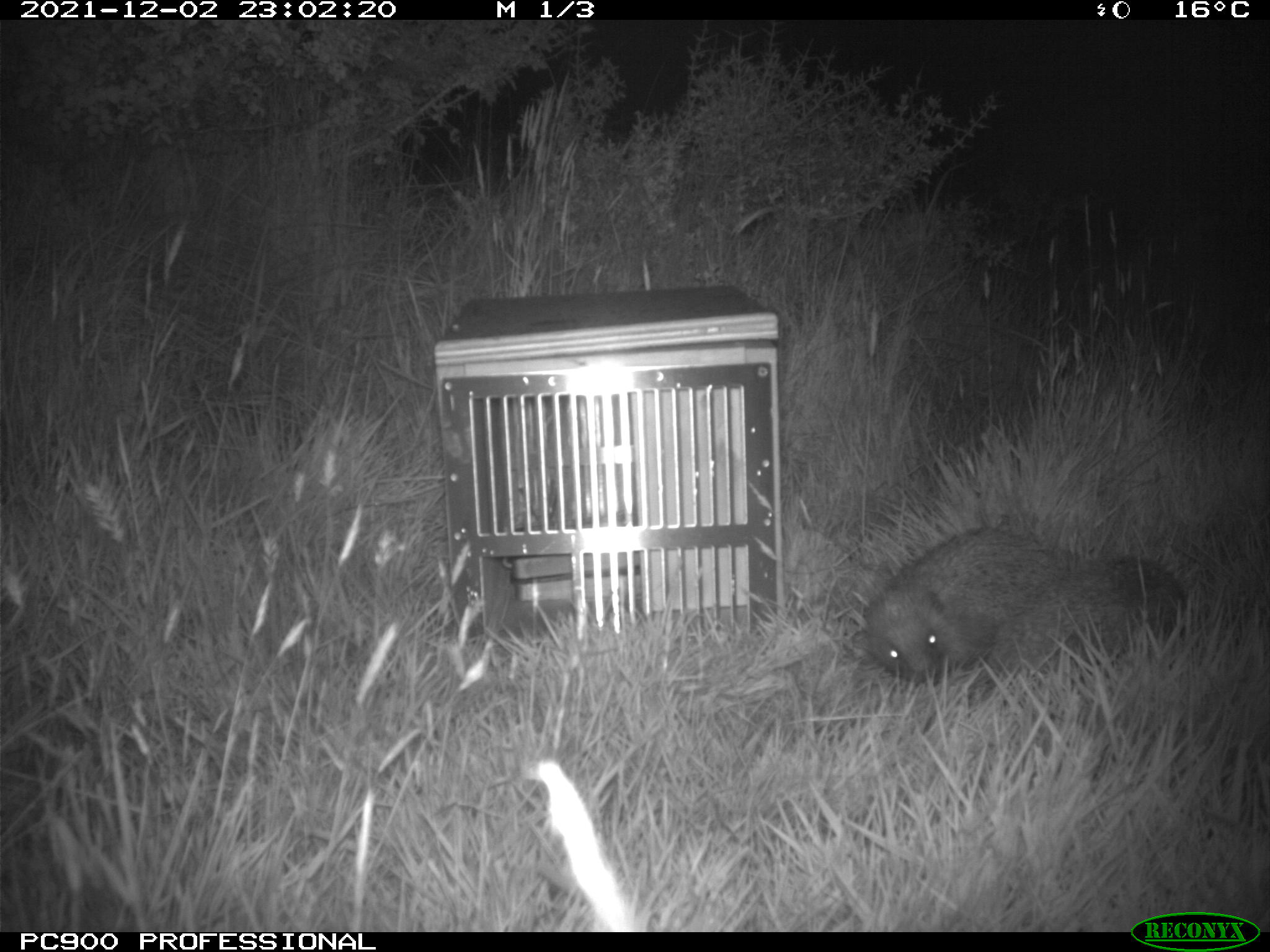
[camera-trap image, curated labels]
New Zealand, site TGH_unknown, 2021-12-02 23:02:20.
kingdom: Animalia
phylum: Chordata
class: Mammalia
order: Eulipotyphla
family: Erinaceidae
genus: Erinaceus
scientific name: Erinaceus europaeus europaeus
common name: european hedgehog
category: hedgehog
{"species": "hedgehog (european hedgehog) (Erinaceus europaeus europaeus)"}